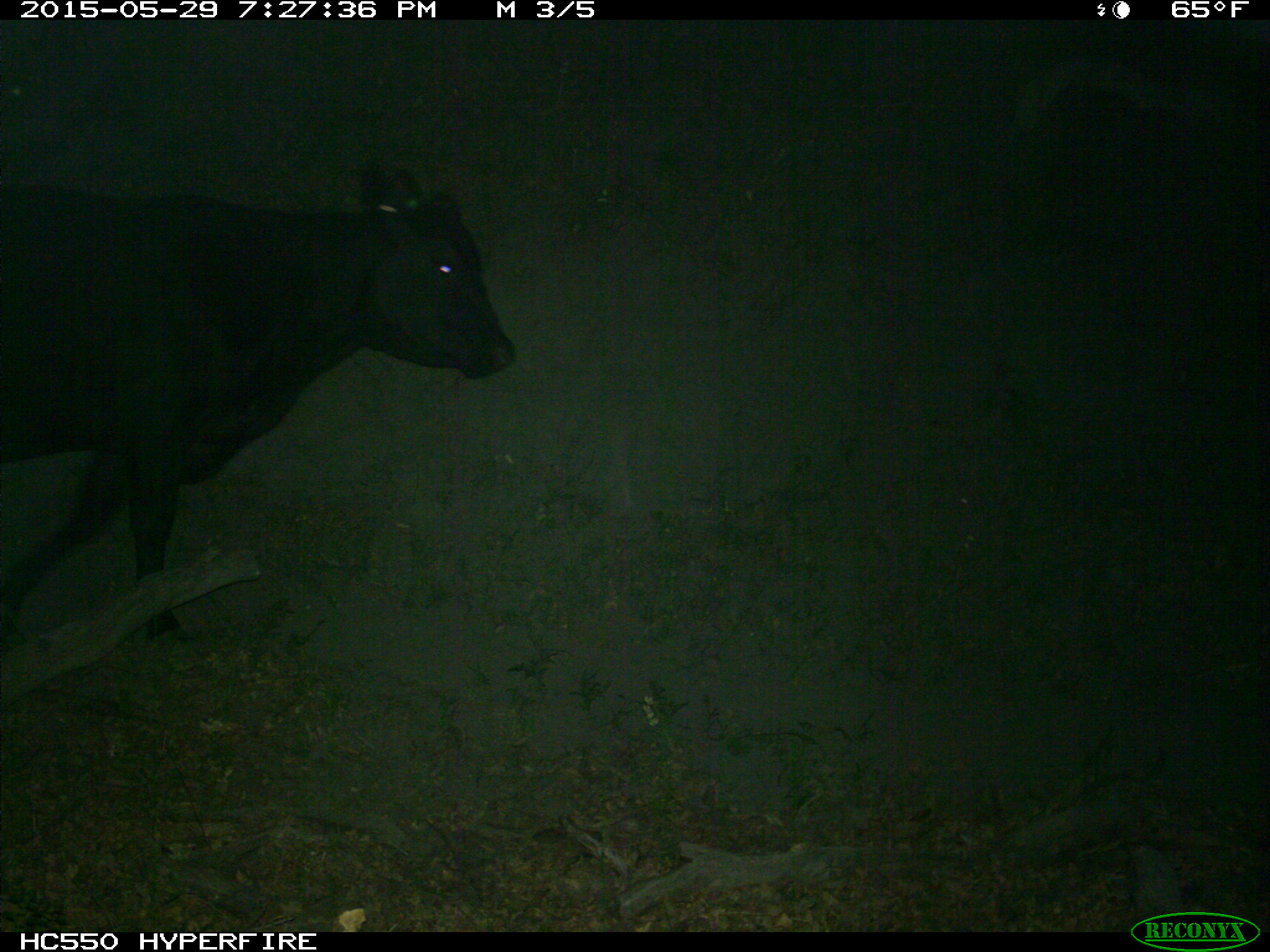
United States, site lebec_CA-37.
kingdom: Animalia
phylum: Chordata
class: Mammalia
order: Artiodactyla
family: Bovidae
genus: Bos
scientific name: Bos taurus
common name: domestic cow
Bos taurus (domestic cow).